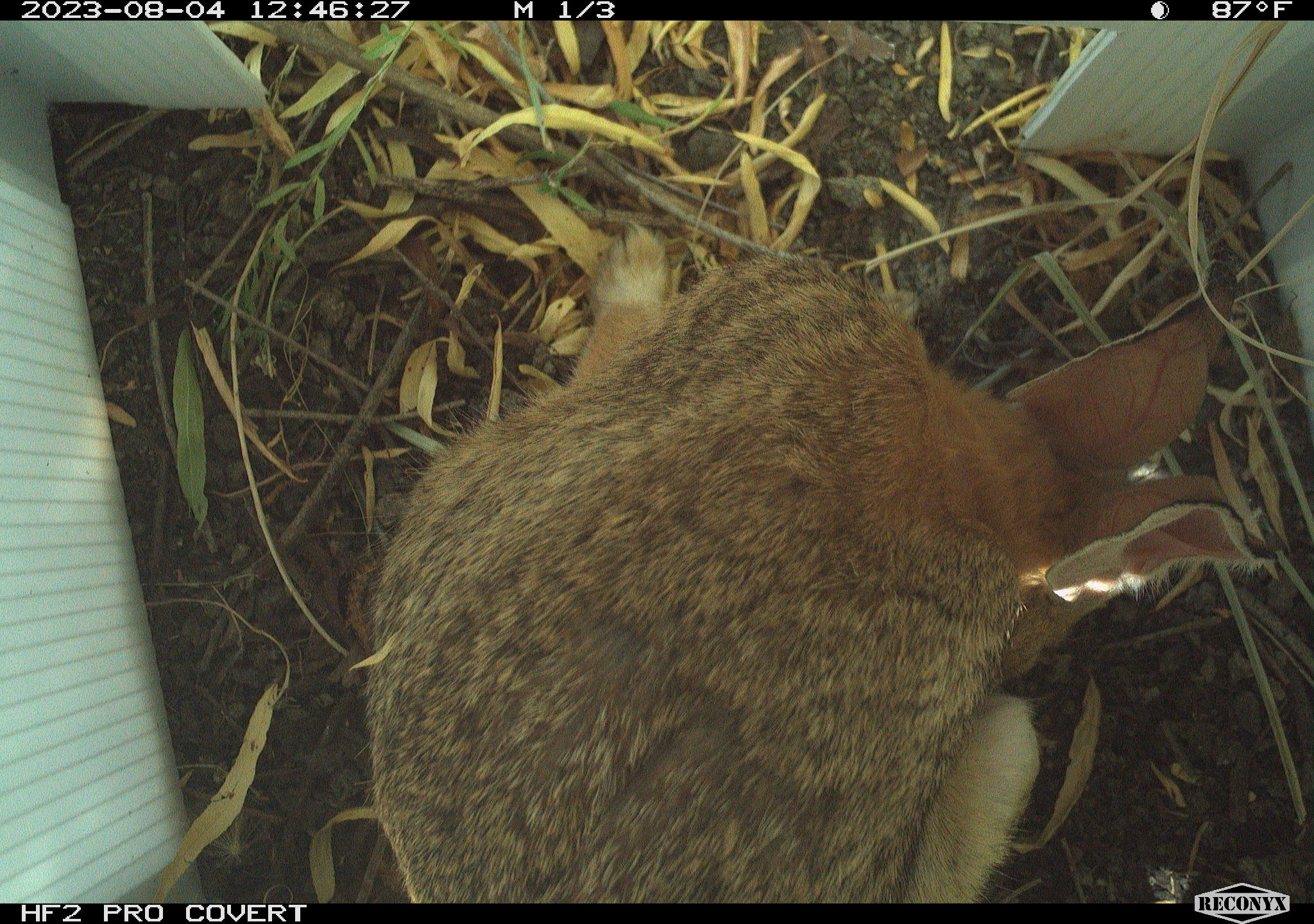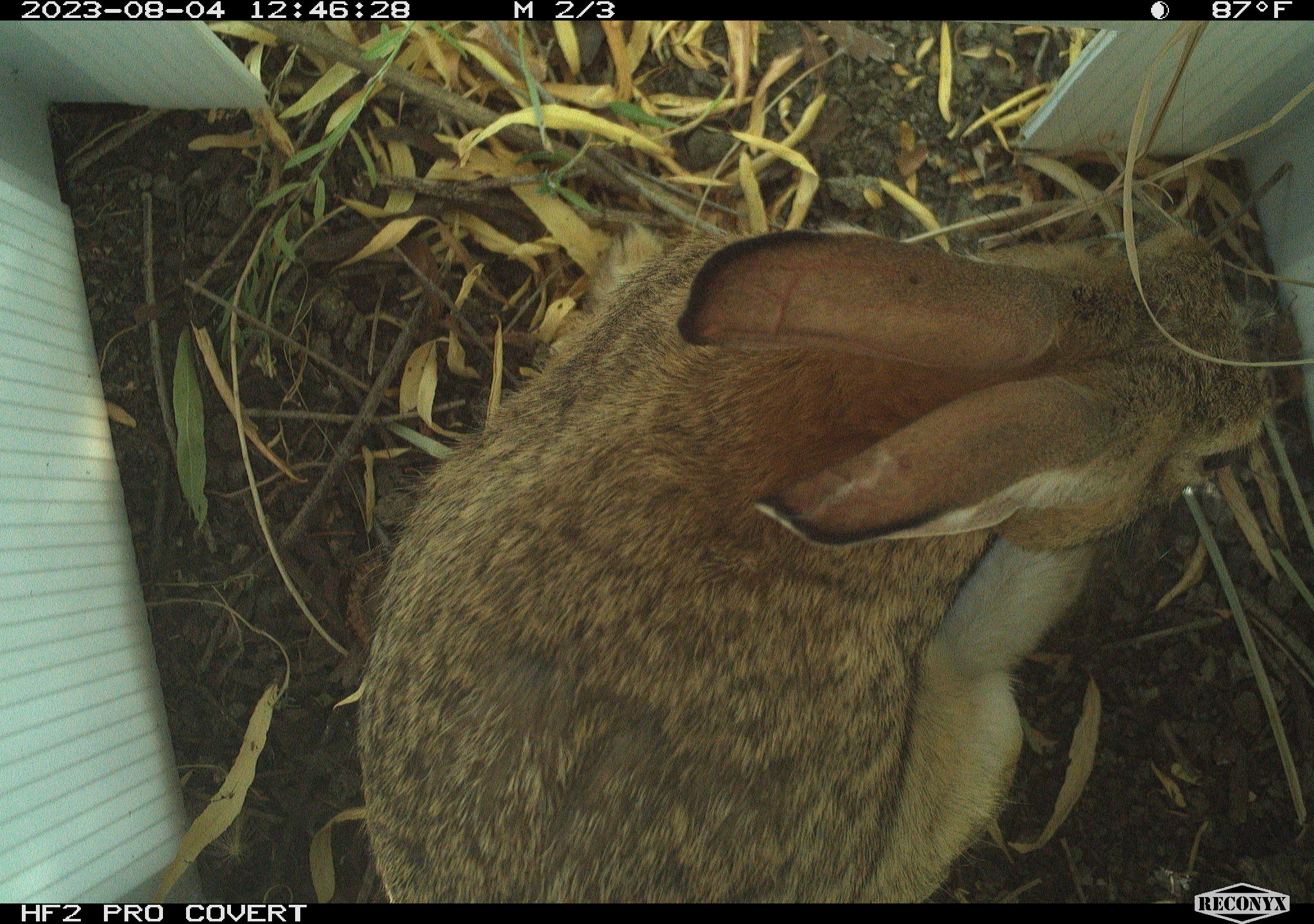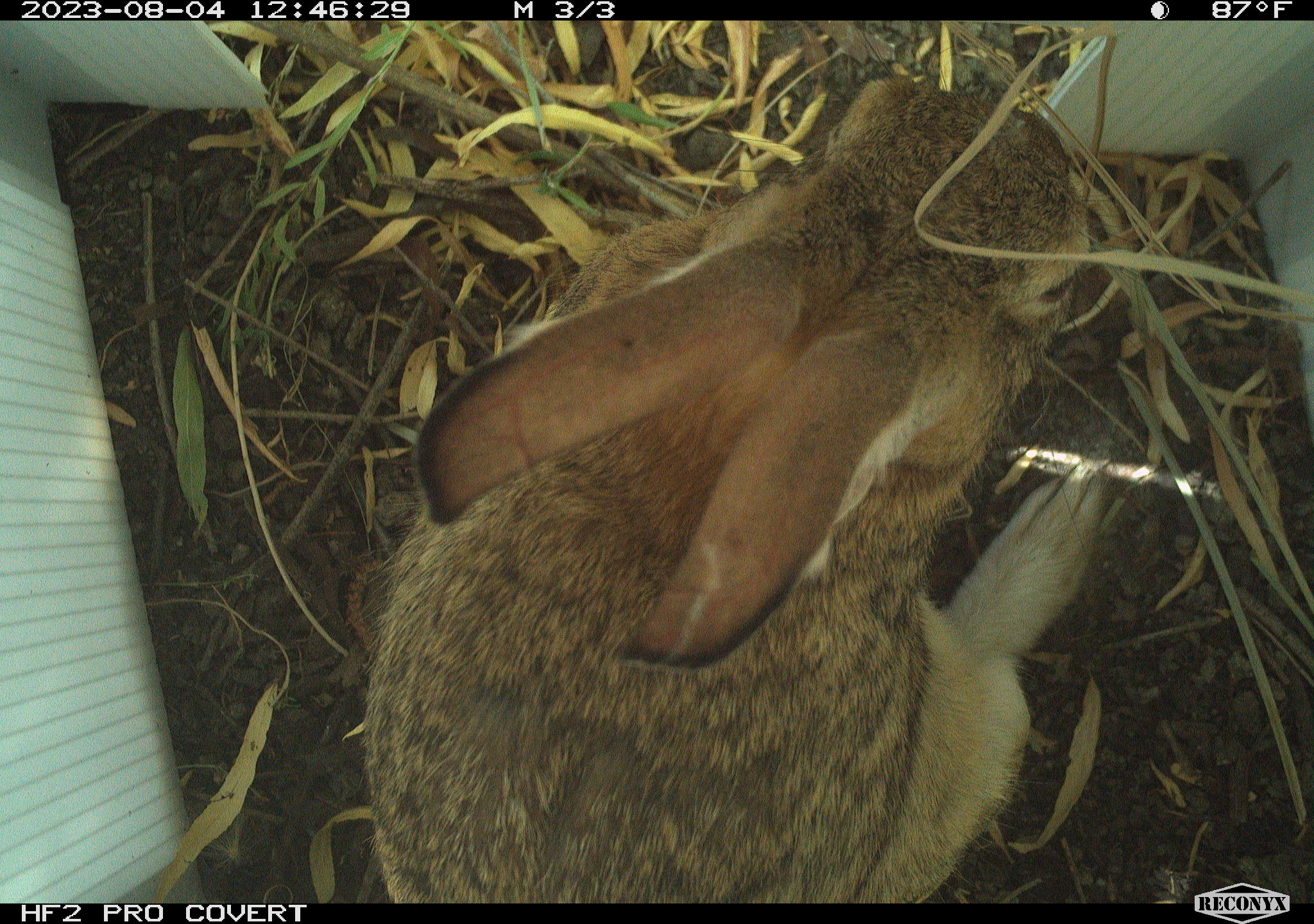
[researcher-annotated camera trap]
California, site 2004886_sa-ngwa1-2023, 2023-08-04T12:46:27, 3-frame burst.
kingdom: Animalia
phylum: Chordata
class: Mammalia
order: Lagomorpha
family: Leporidae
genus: Sylvilagus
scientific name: Sylvilagus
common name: cottontail rabbits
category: sylvilagus species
Sylvilagus species (cottontail rabbits) (Sylvilagus).